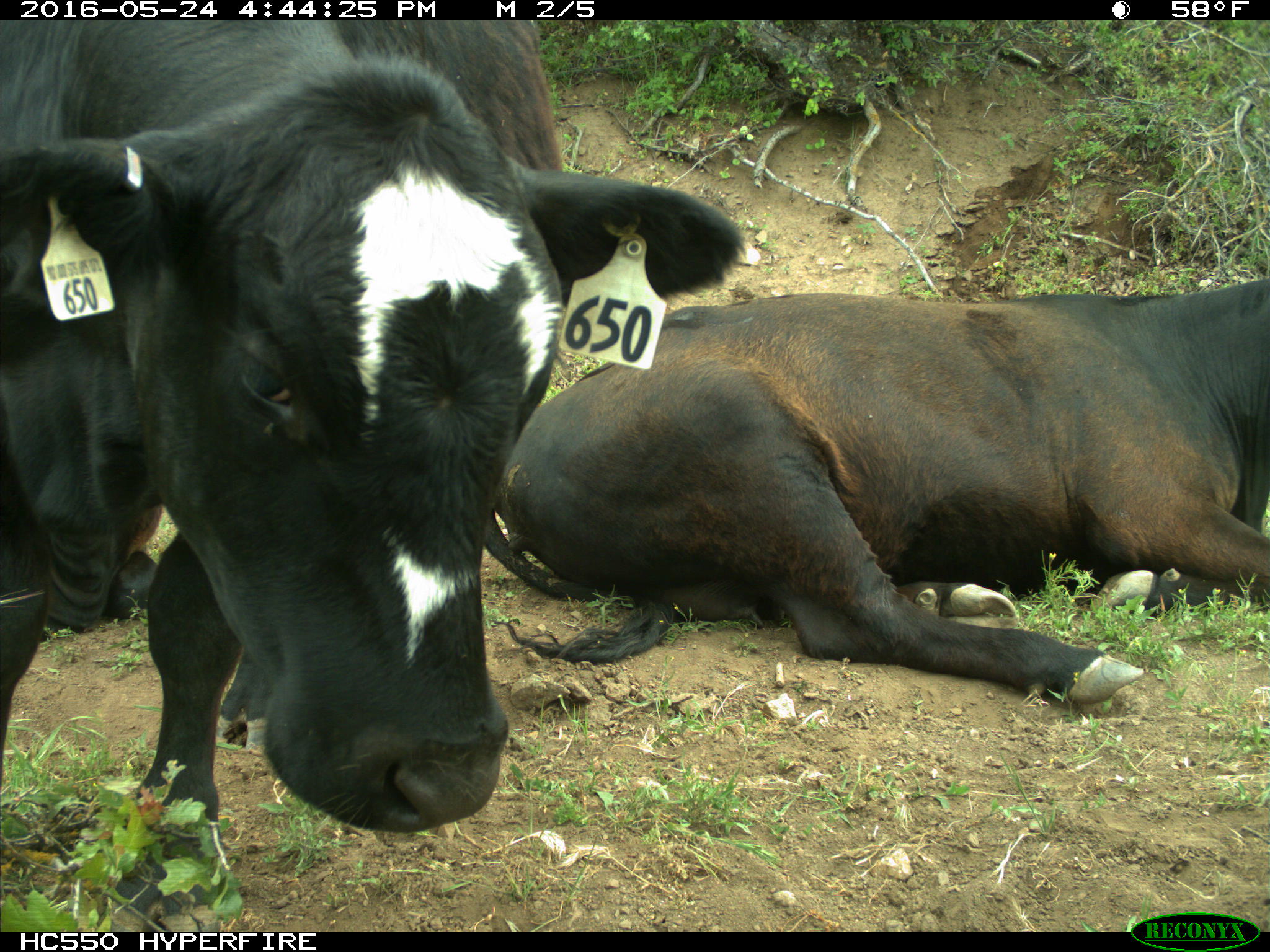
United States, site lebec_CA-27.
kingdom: Animalia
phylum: Chordata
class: Mammalia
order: Artiodactyla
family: Bovidae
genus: Bos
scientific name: Bos taurus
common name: domestic cow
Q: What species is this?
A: Bos taurus (domestic cow).